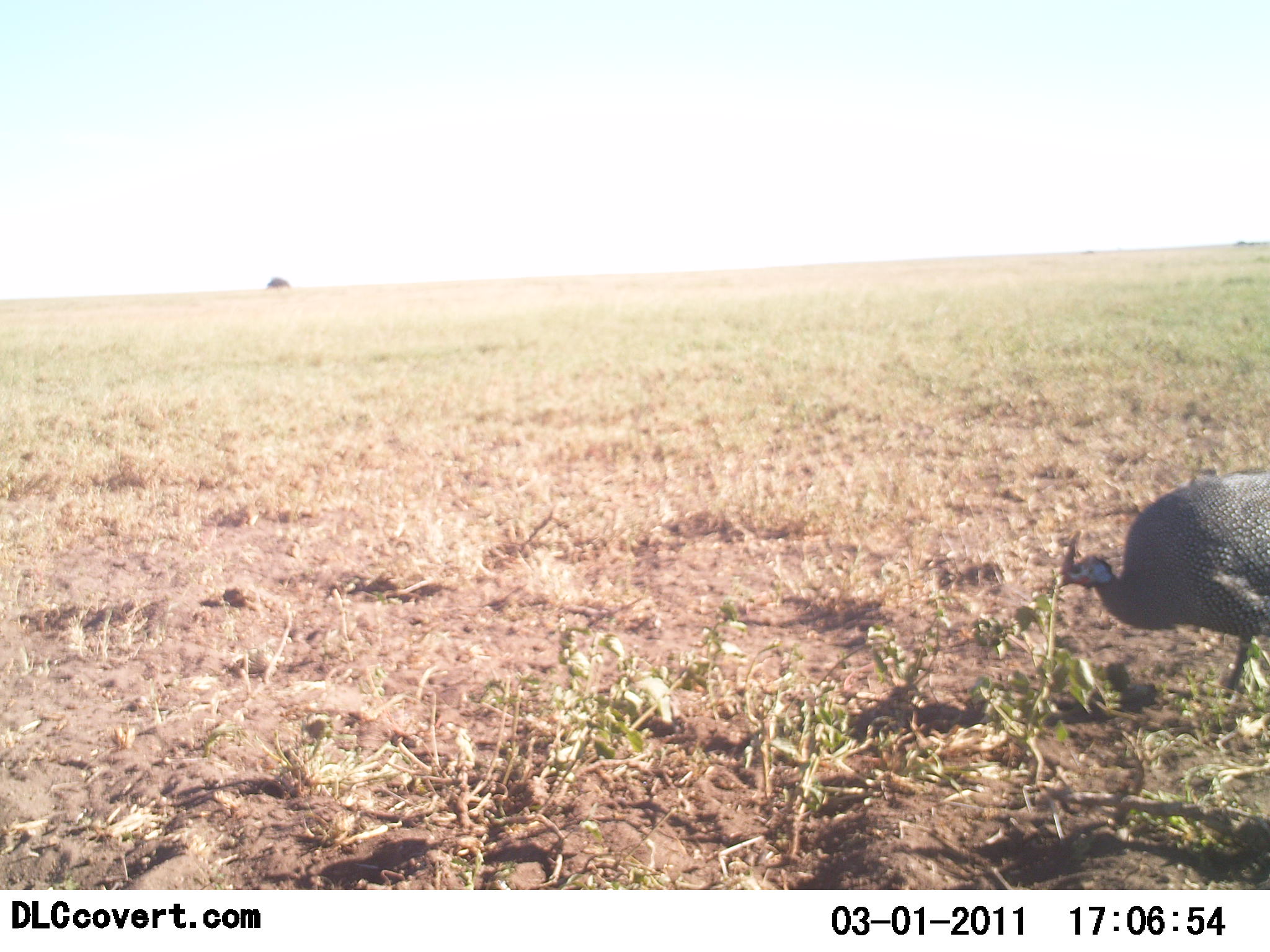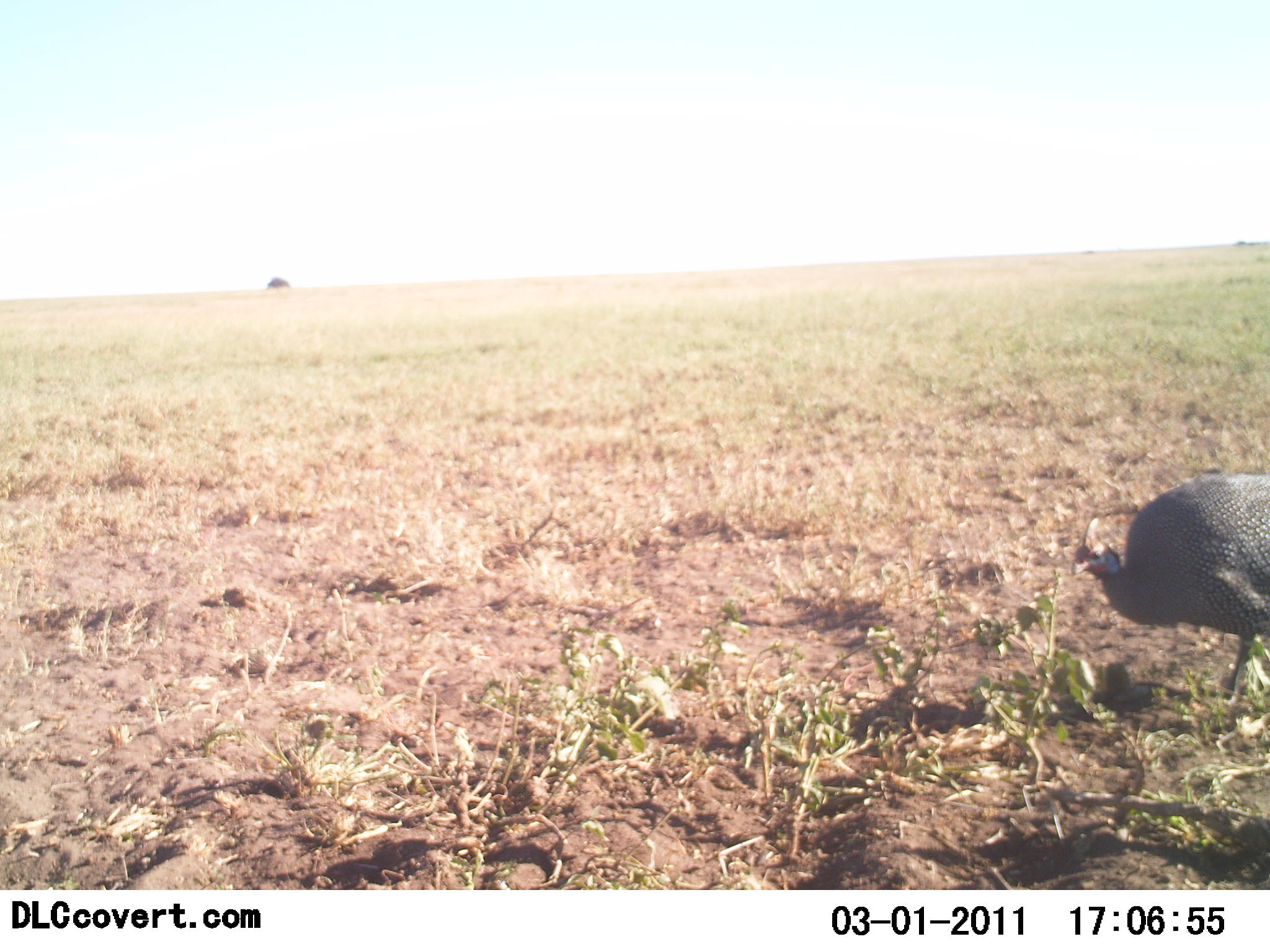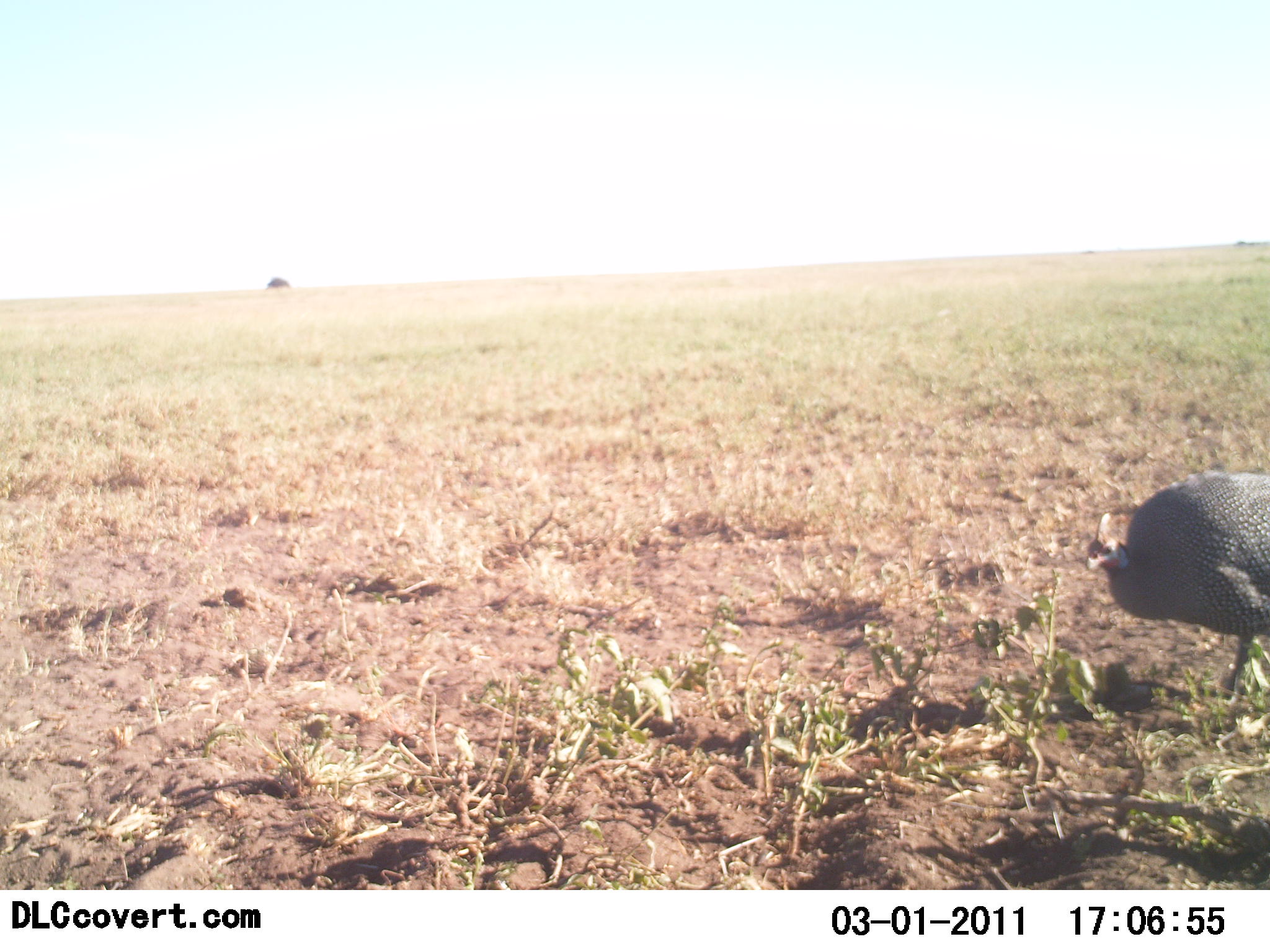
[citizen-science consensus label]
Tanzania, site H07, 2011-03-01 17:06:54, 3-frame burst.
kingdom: Animalia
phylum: Chordata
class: Aves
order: Galliformes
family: Numididae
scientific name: Numididae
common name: guinea fowl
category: guineafowl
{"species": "guineafowl (guinea fowl) (Numididae)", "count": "1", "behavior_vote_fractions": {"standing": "67%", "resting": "0%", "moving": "25%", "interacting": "0%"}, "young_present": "0%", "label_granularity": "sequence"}